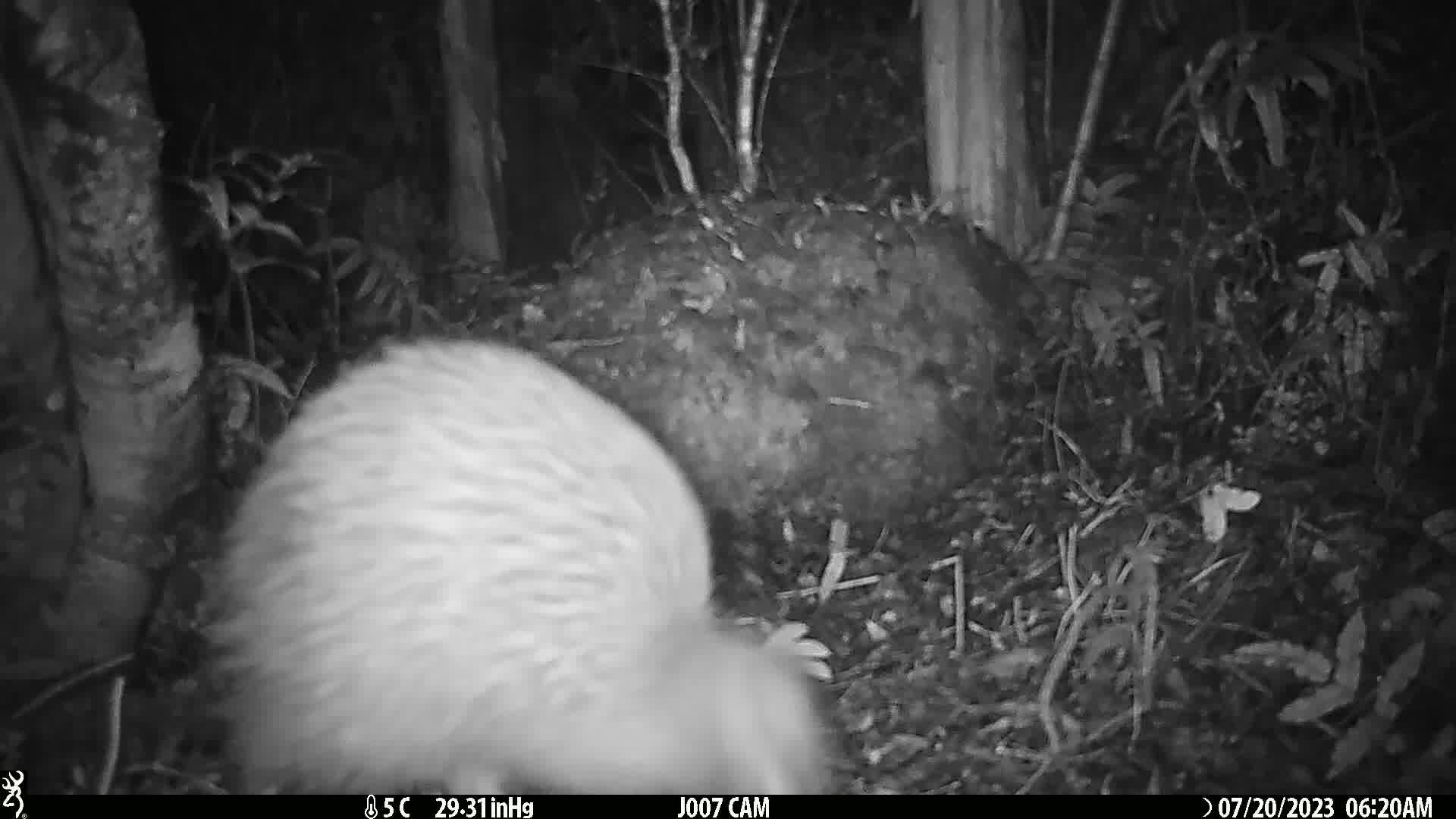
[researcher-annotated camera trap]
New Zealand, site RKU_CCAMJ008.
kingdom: Animalia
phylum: Chordata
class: Aves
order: Apterygiformes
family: Apterygidae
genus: Apteryx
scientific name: Apteryx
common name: kiwi